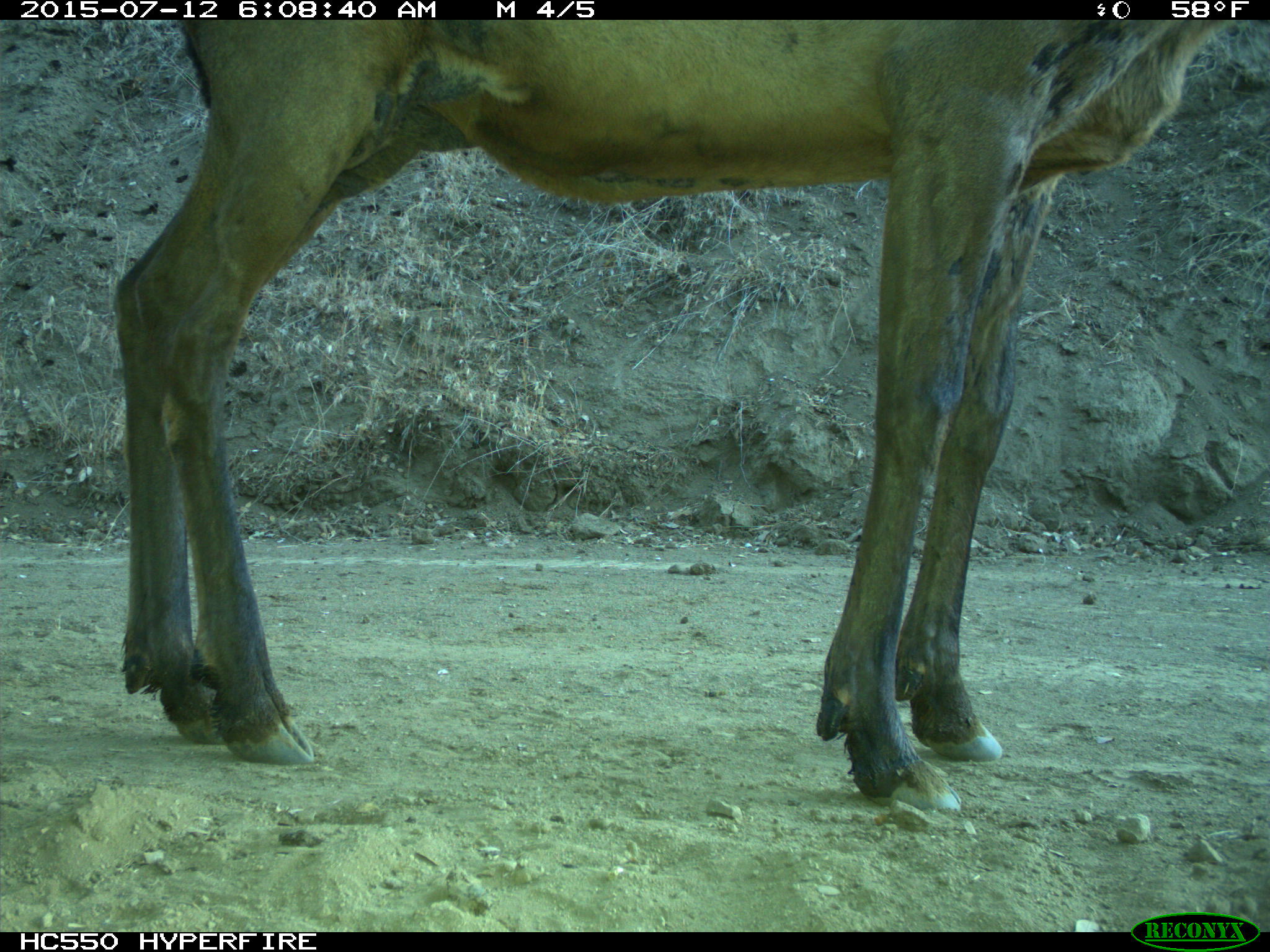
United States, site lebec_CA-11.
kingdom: Animalia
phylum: Chordata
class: Mammalia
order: Artiodactyla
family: Cervidae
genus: Cervus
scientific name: Cervus canadensis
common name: elk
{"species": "Cervus canadensis (elk)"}